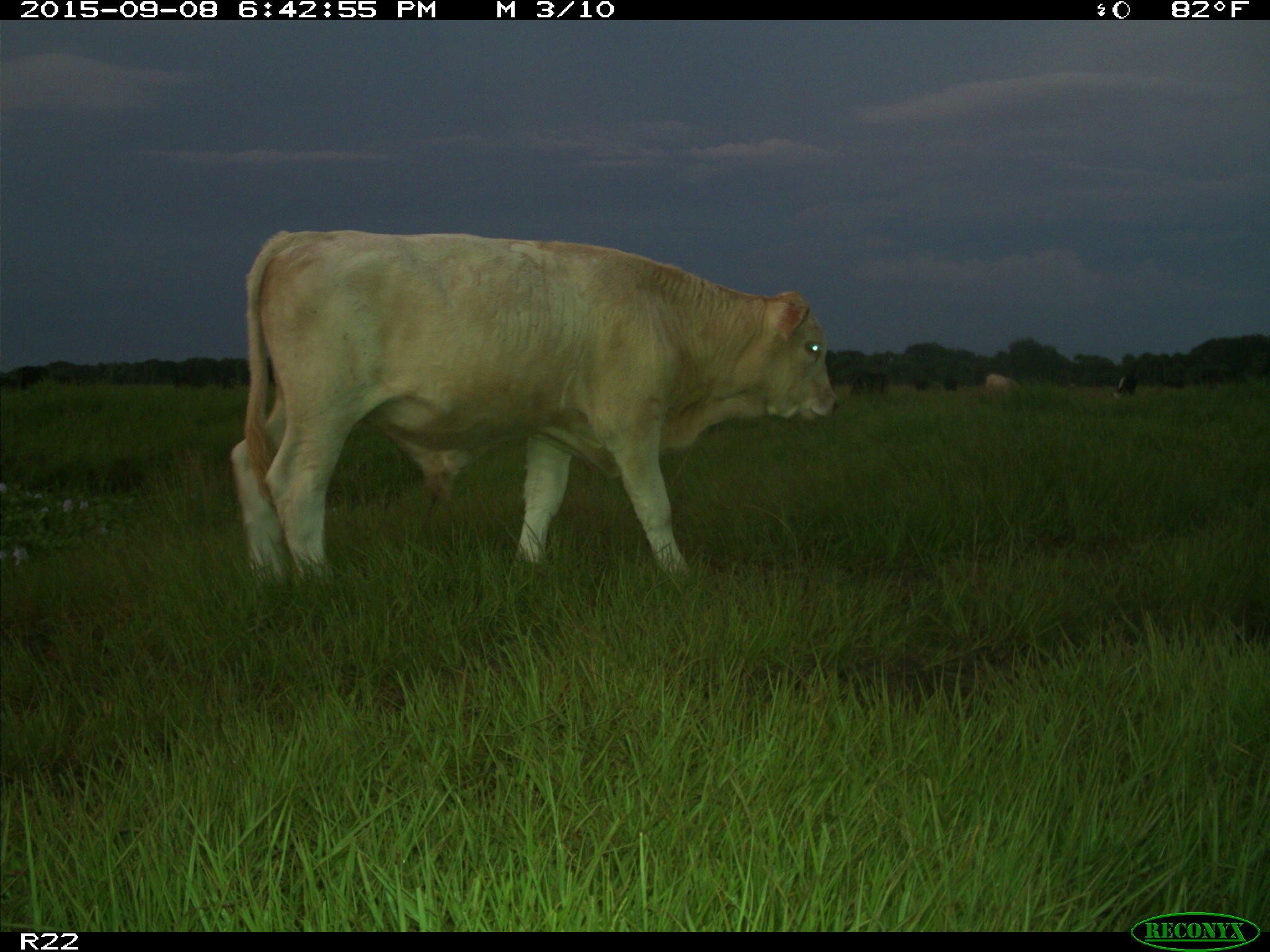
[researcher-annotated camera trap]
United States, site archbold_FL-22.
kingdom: Animalia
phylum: Chordata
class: Mammalia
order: Artiodactyla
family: Bovidae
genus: Bos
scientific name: Bos taurus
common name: domestic cow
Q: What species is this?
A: Bos taurus (domestic cow).